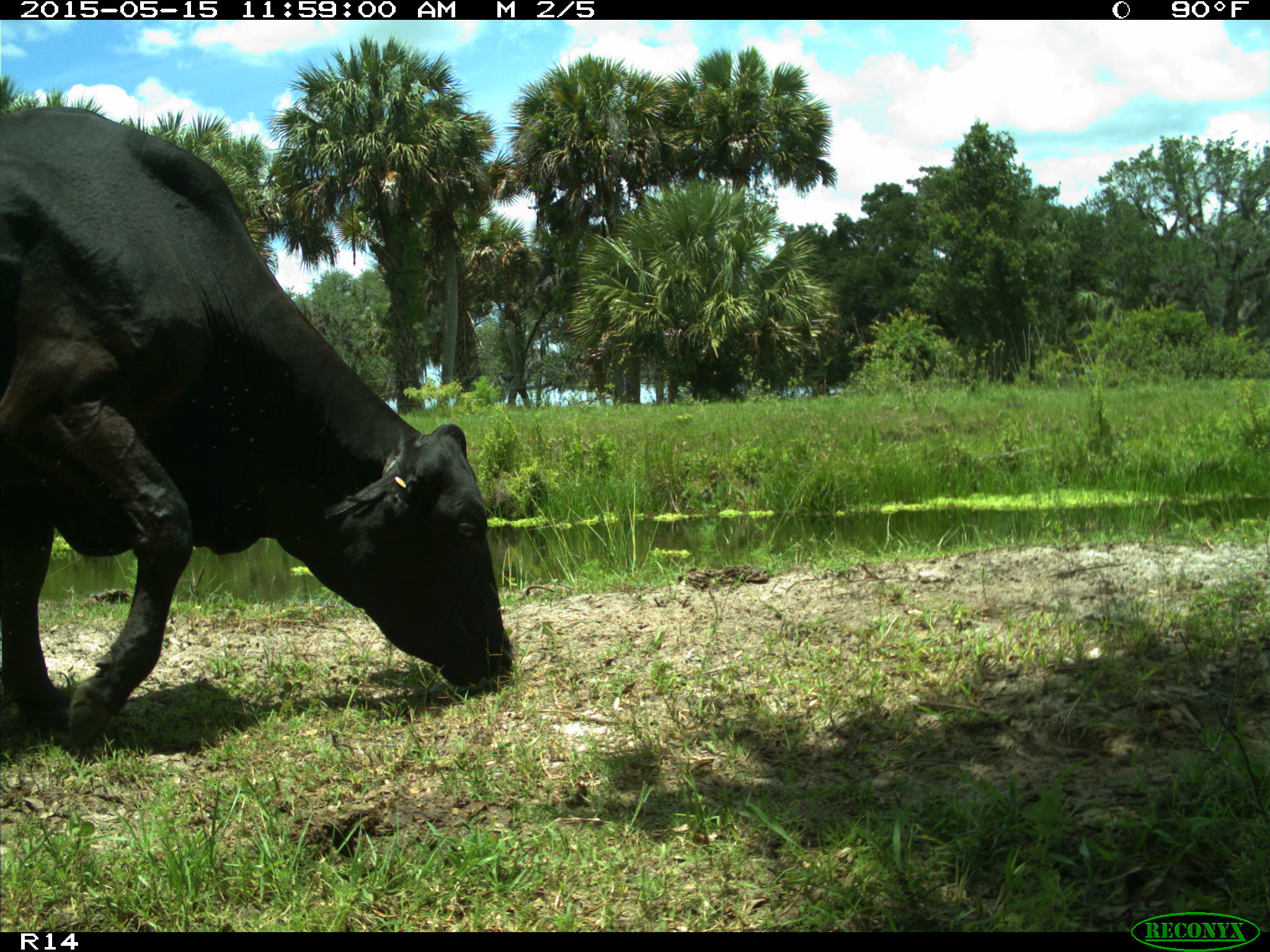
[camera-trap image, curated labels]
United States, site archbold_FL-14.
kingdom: Animalia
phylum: Chordata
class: Mammalia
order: Artiodactyla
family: Bovidae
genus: Bos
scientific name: Bos taurus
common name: domestic cow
Bos taurus (domestic cow).